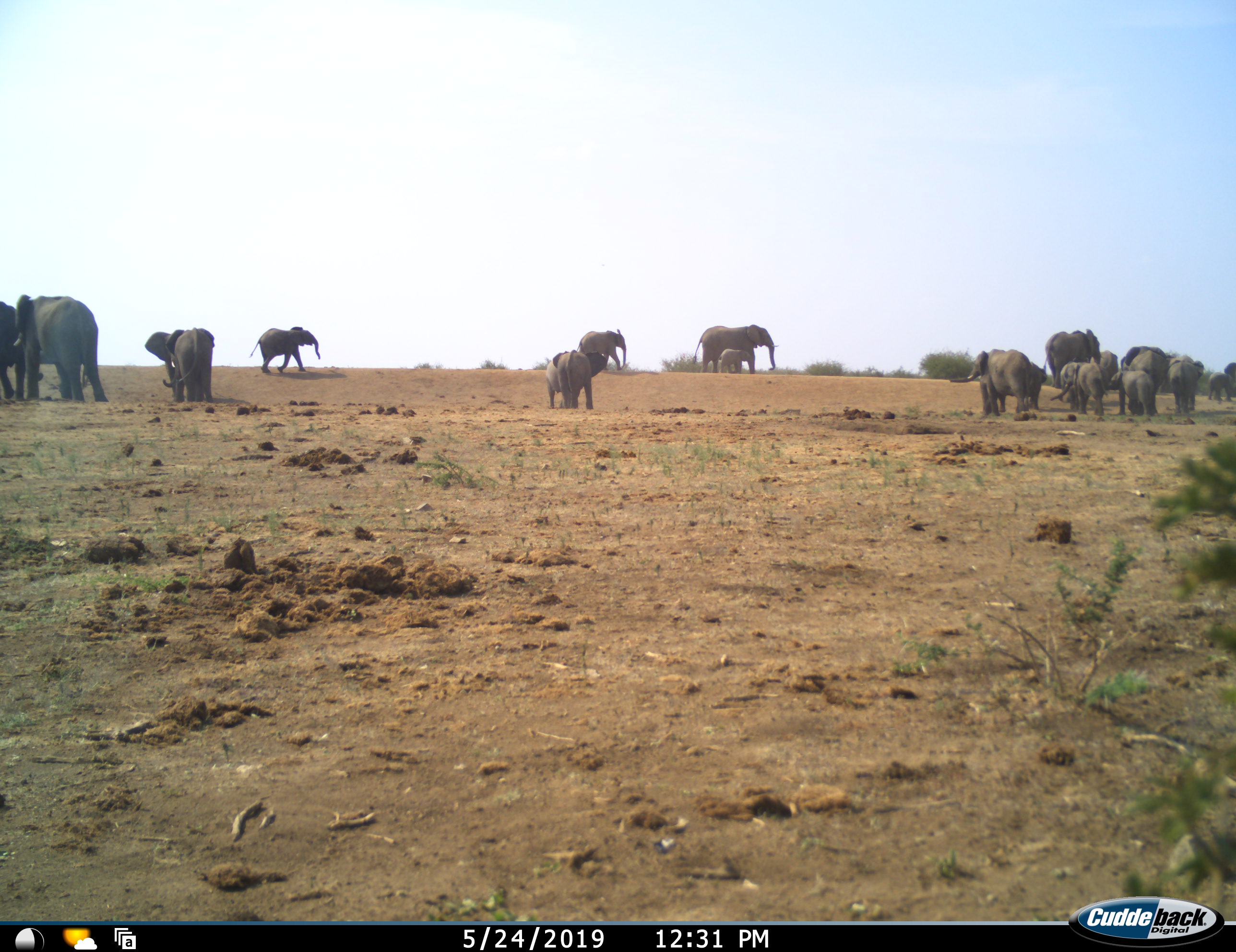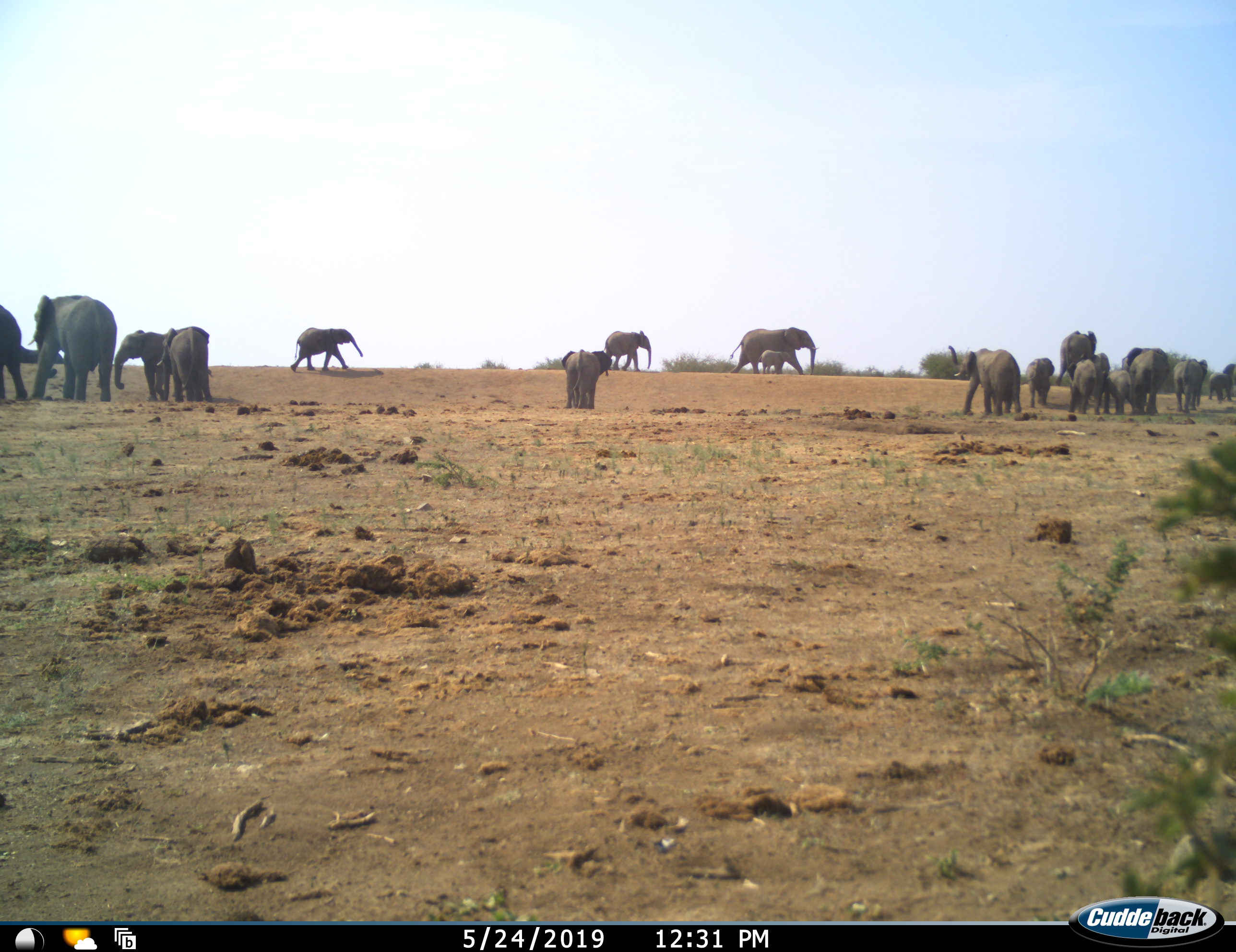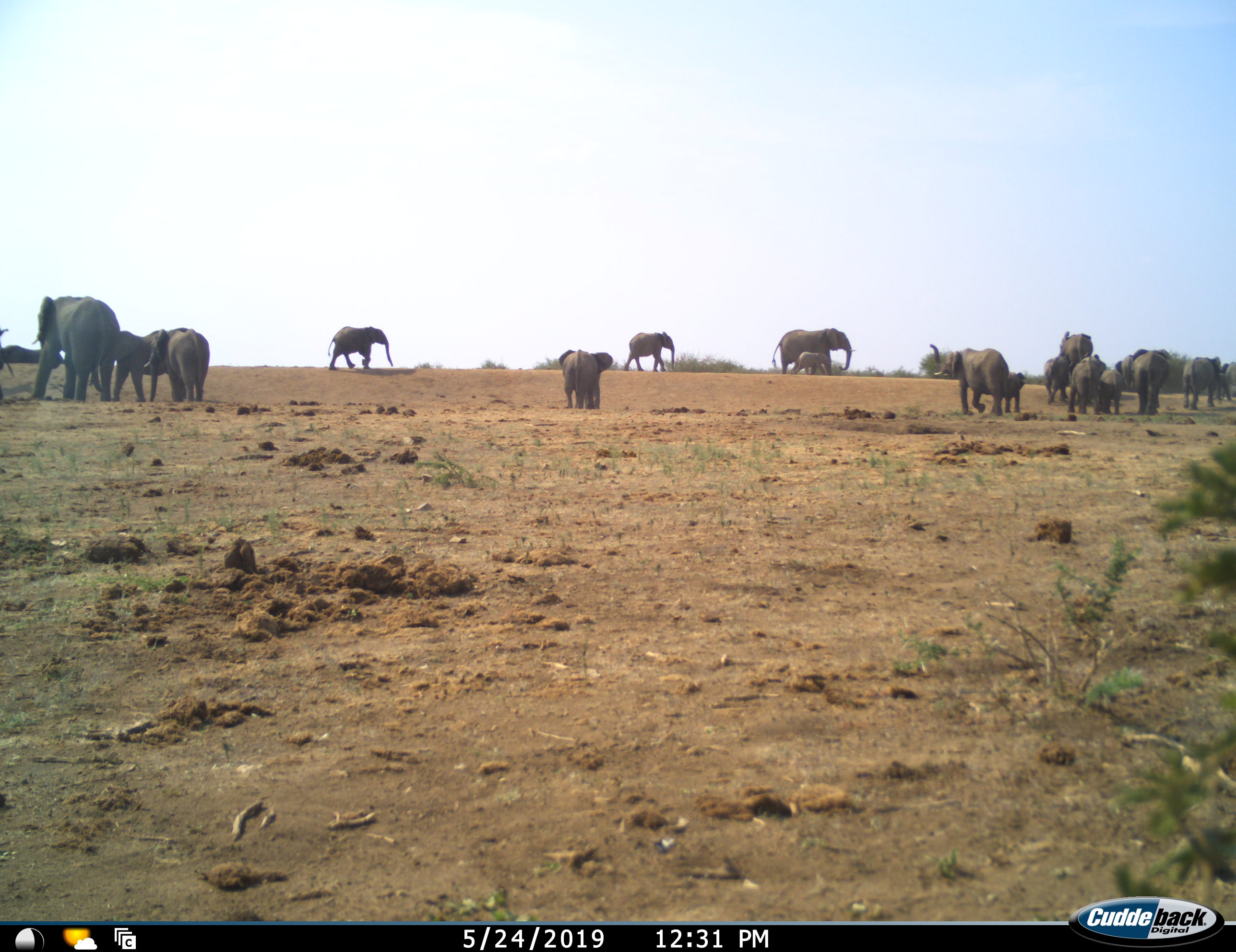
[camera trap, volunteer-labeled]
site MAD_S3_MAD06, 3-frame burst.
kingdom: Animalia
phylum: Chordata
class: Mammalia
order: Proboscidea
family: Elephantidae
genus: Loxodonta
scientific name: Loxodonta africana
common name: african bush elephant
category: elephant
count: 11-50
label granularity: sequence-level